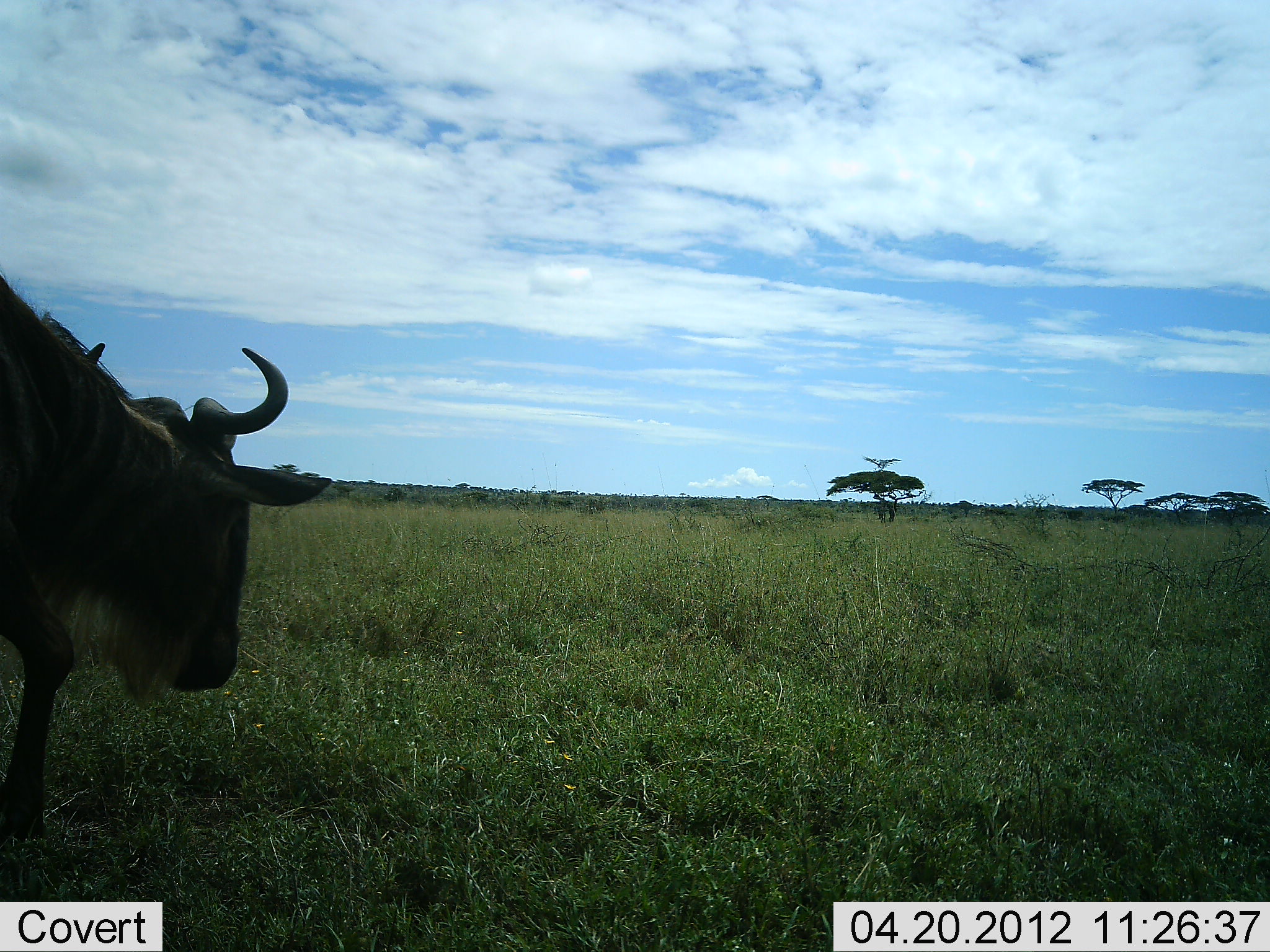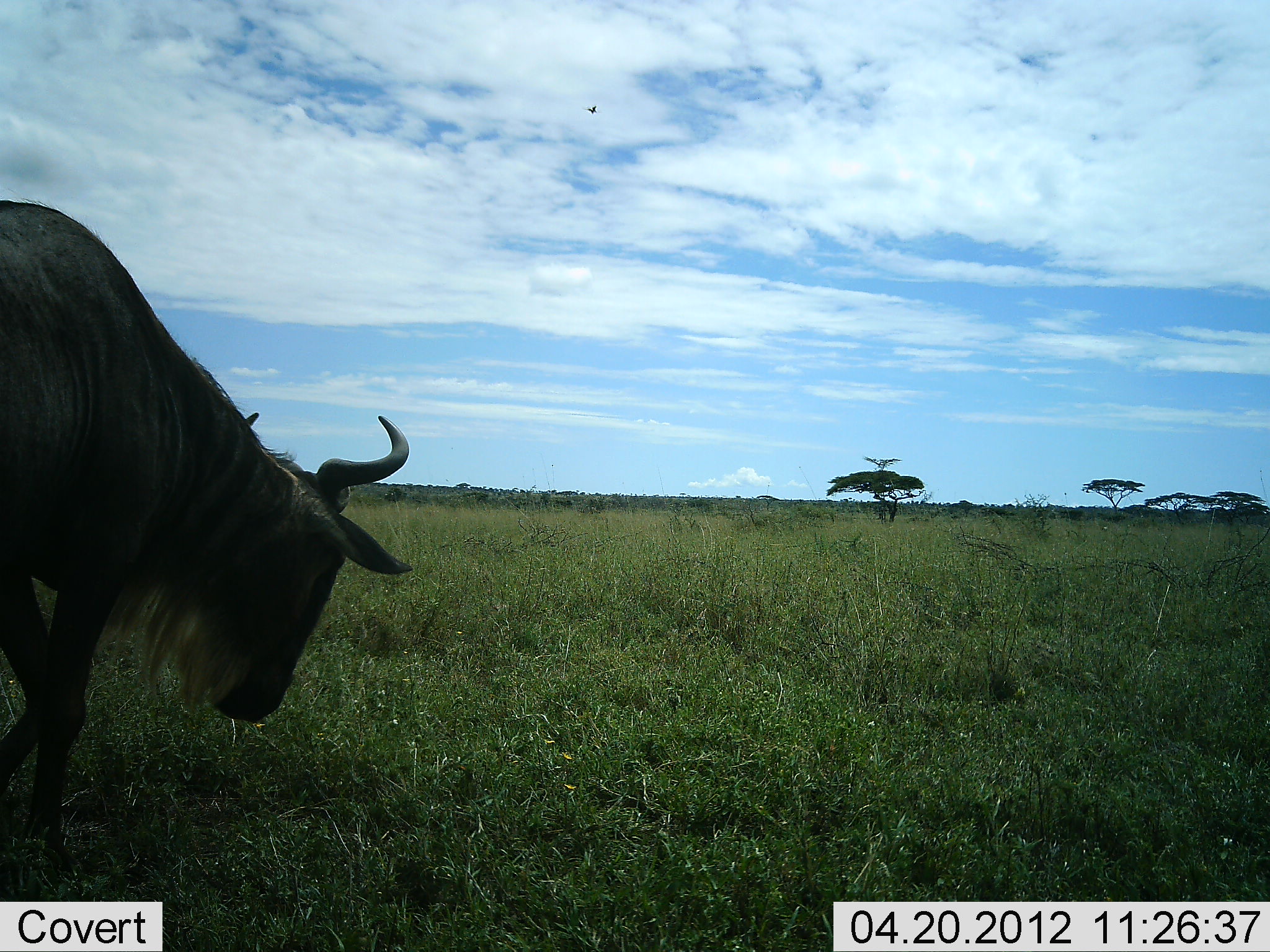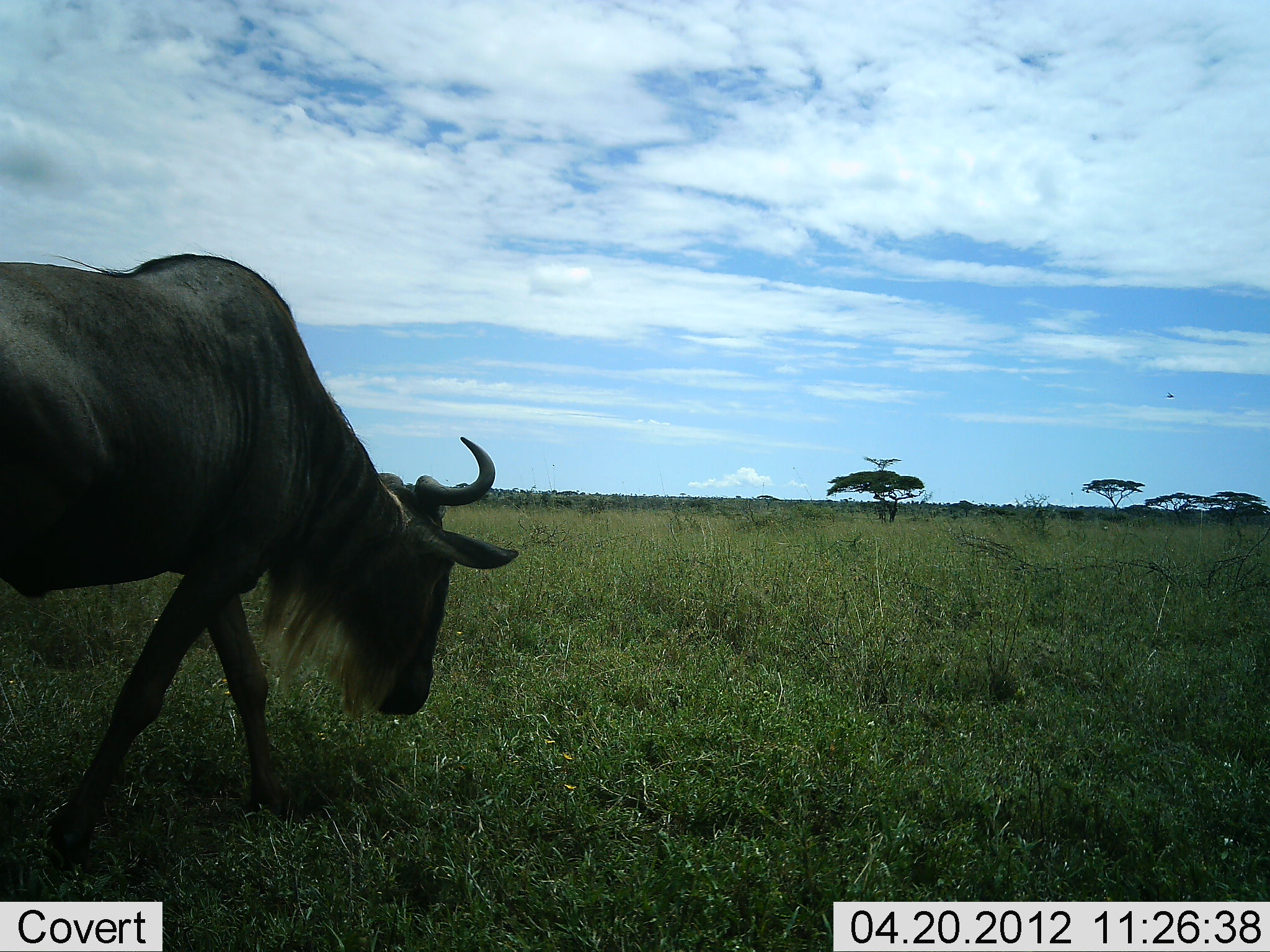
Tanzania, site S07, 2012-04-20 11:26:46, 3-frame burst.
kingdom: Animalia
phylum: Chordata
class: Mammalia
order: Artiodactyla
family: Bovidae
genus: Connochaetes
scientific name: Connochaetes taurinus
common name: blue wildebeest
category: wildebeest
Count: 1.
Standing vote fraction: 9%.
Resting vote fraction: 0%.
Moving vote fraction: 73%.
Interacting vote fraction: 0%.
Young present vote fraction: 0%.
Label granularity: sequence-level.